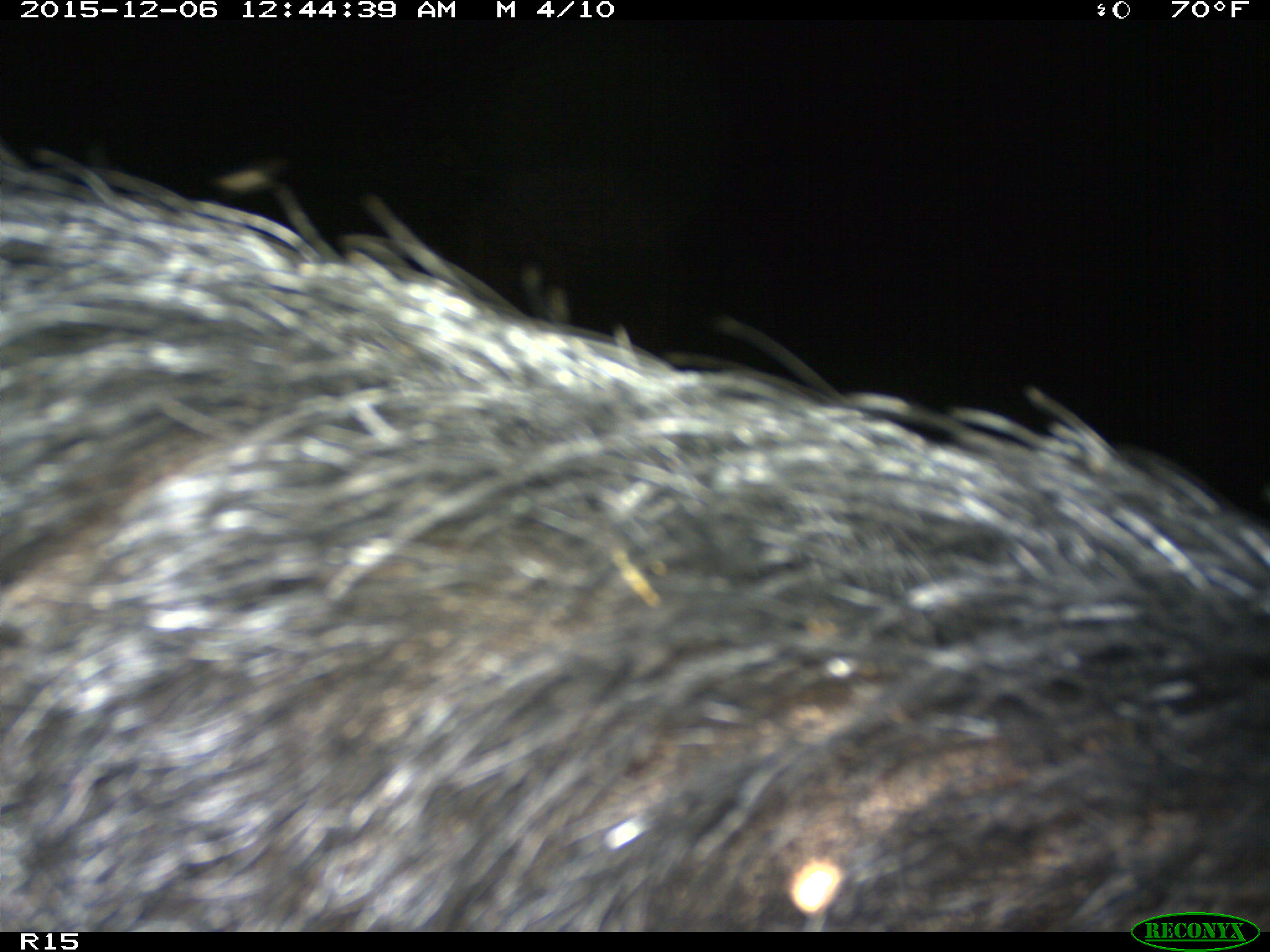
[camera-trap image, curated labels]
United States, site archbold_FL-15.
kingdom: Animalia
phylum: Chordata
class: Mammalia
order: Artiodactyla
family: Suidae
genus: Sus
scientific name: Sus scrofa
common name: wild boar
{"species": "Sus scrofa (wild boar)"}